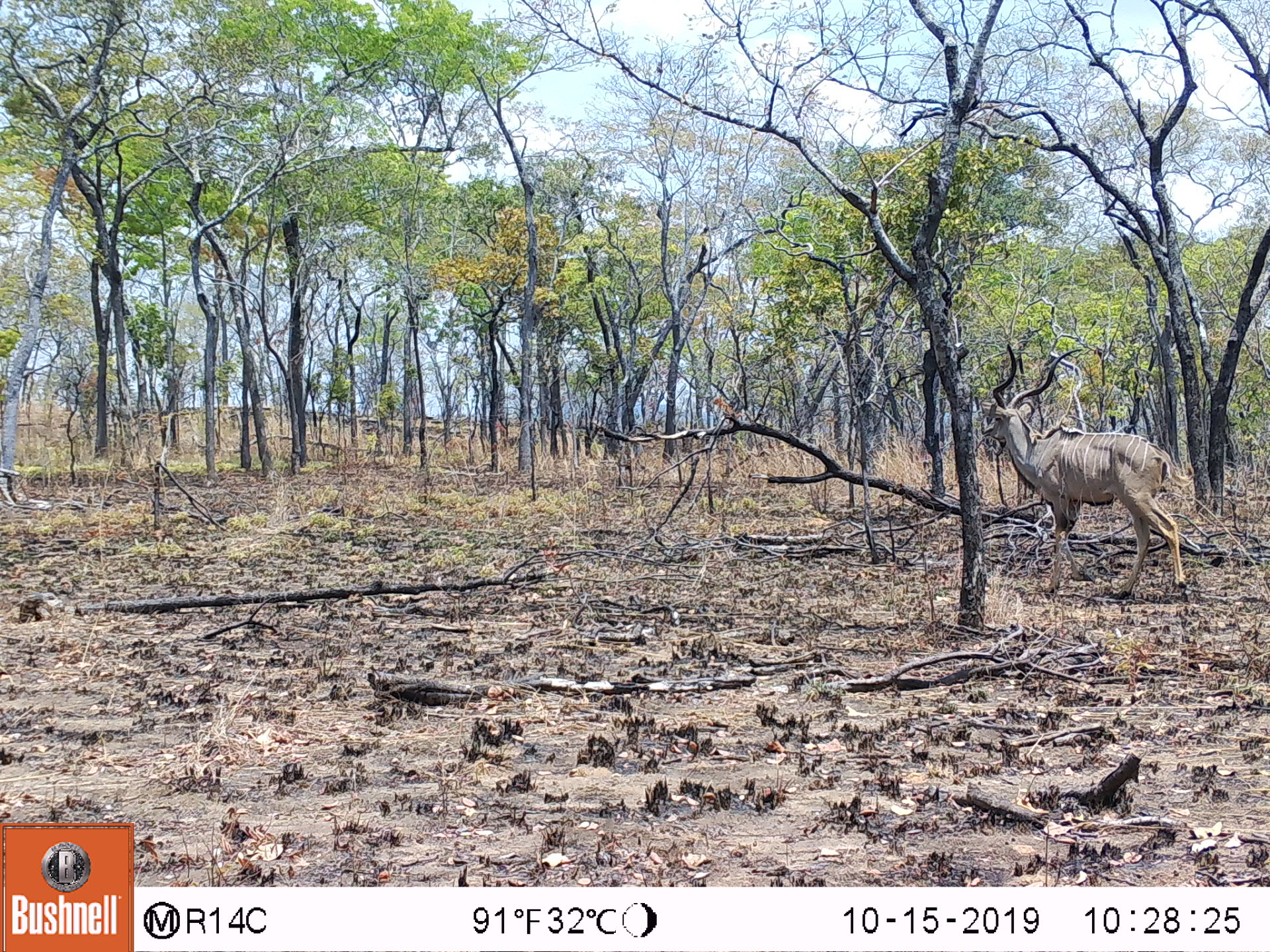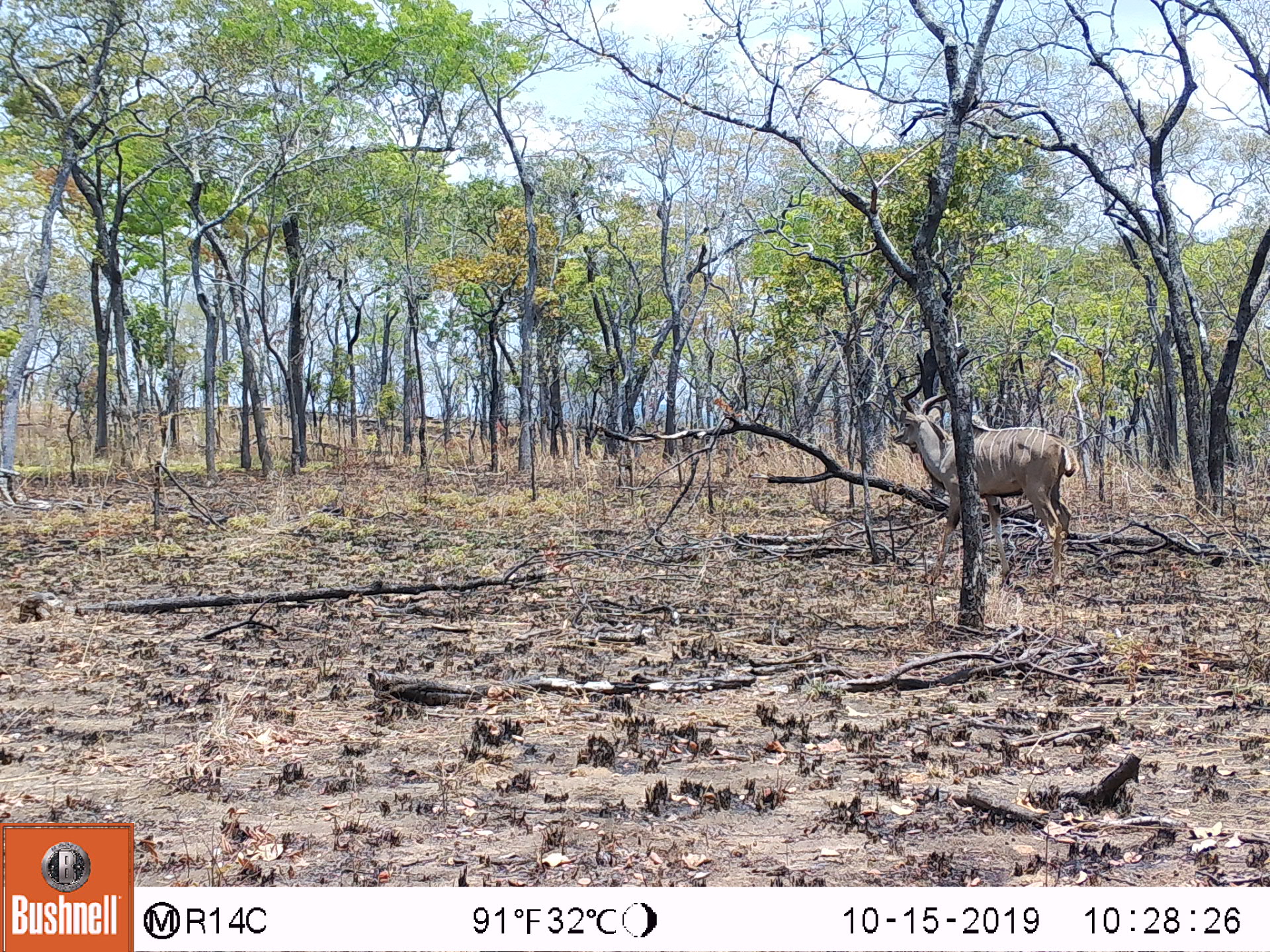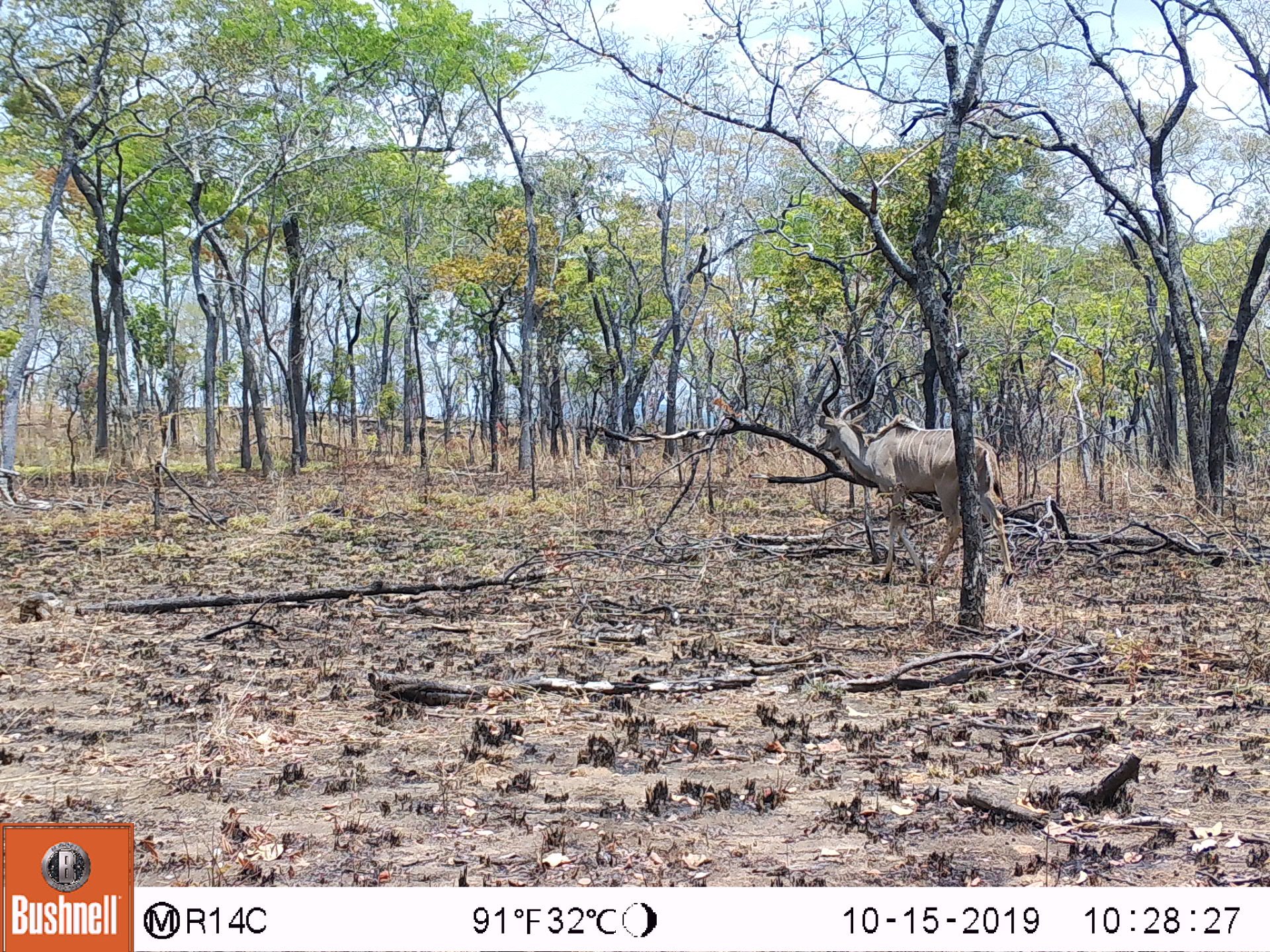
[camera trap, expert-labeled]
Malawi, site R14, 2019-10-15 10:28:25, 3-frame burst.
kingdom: Animalia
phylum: Chordata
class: Mammalia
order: Artiodactyla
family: Bovidae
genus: Tragelaphus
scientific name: Tragelaphus strepsiceros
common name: greater kudu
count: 1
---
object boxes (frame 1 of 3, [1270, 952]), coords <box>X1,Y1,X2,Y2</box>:
greater kudu: <box>978,345,1190,604</box>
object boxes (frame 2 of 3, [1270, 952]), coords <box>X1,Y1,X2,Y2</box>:
greater kudu: <box>889,353,1077,594</box>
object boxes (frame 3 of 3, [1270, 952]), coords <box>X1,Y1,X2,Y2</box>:
greater kudu: <box>804,352,1023,598</box>